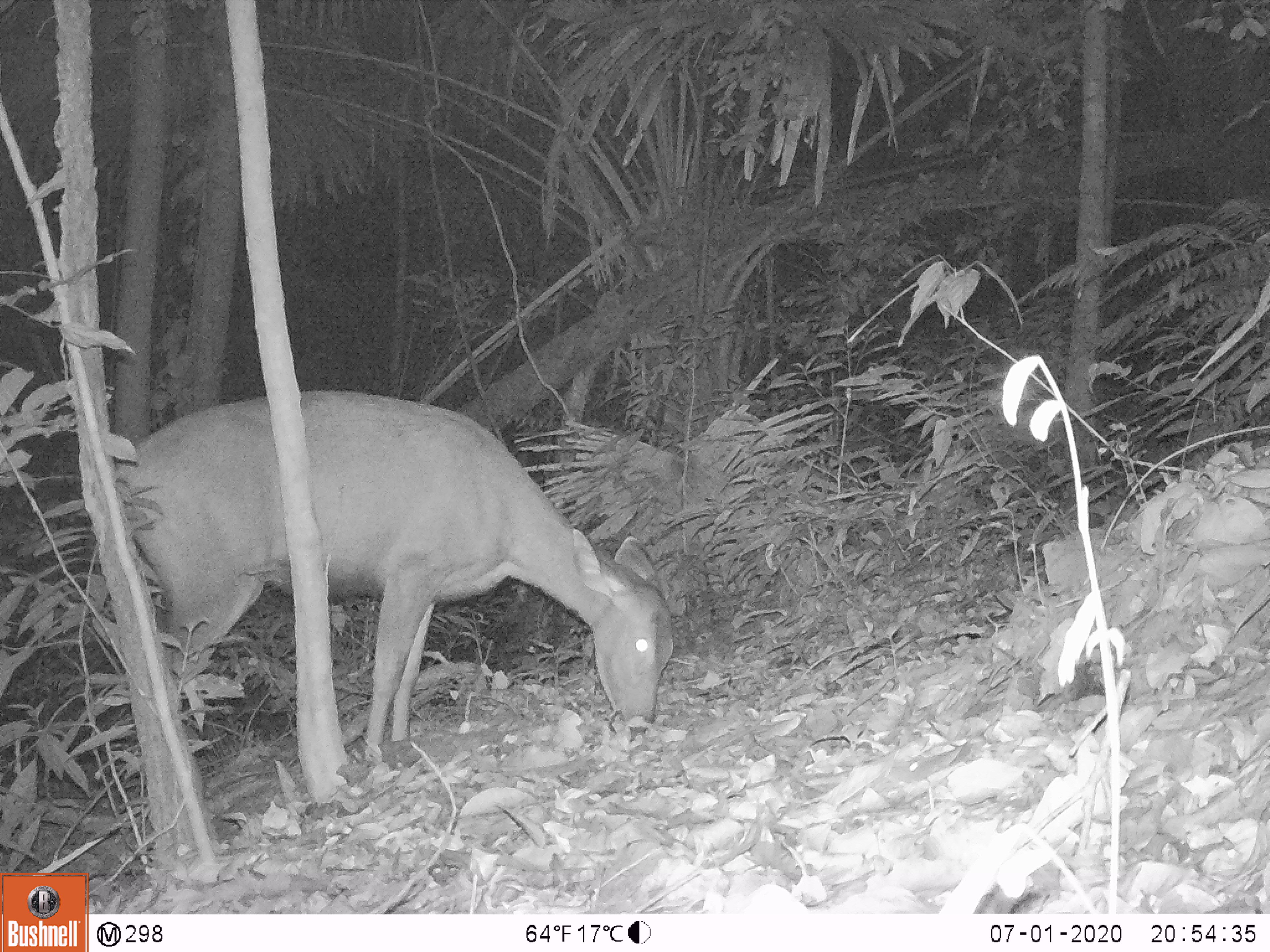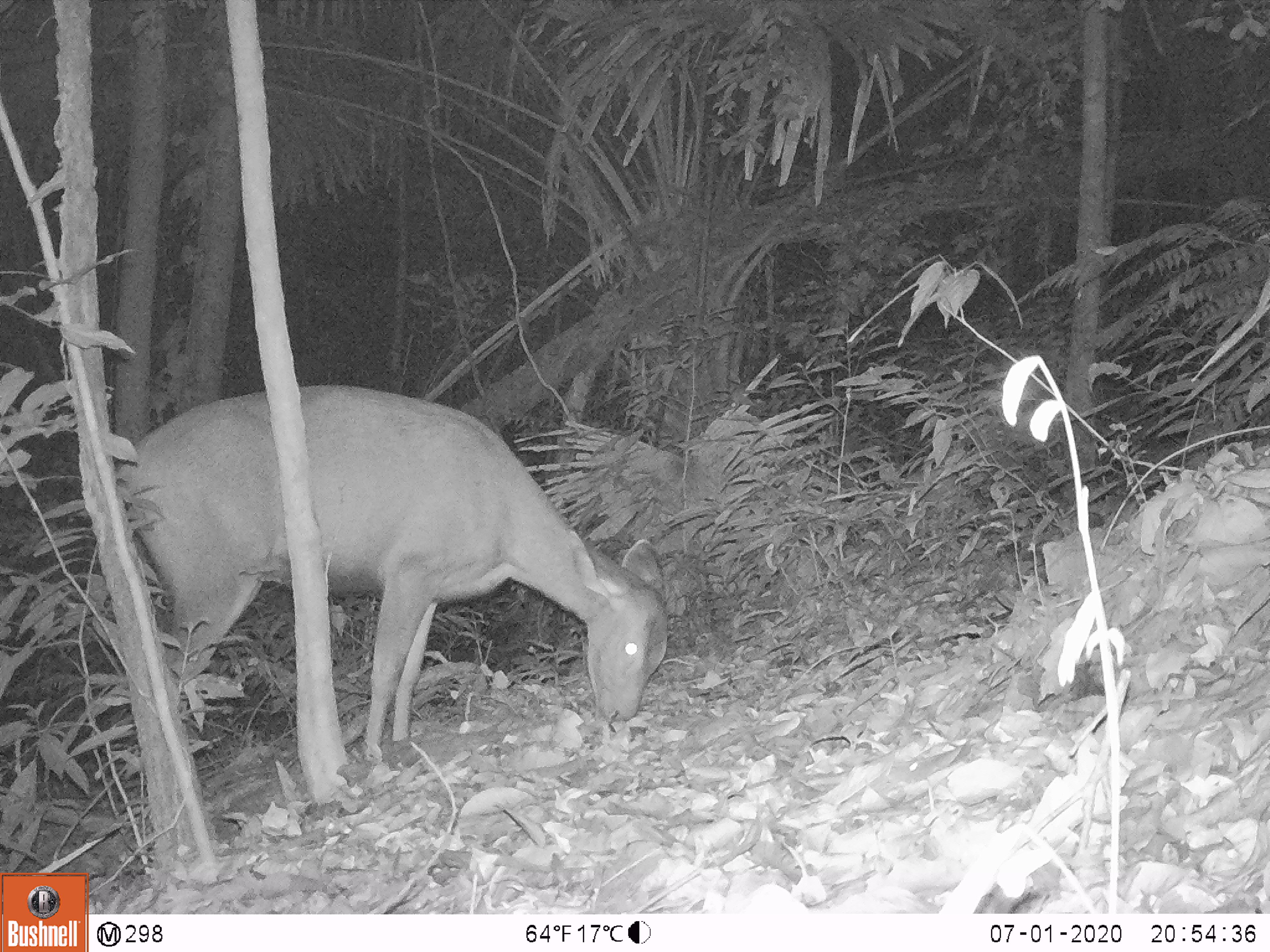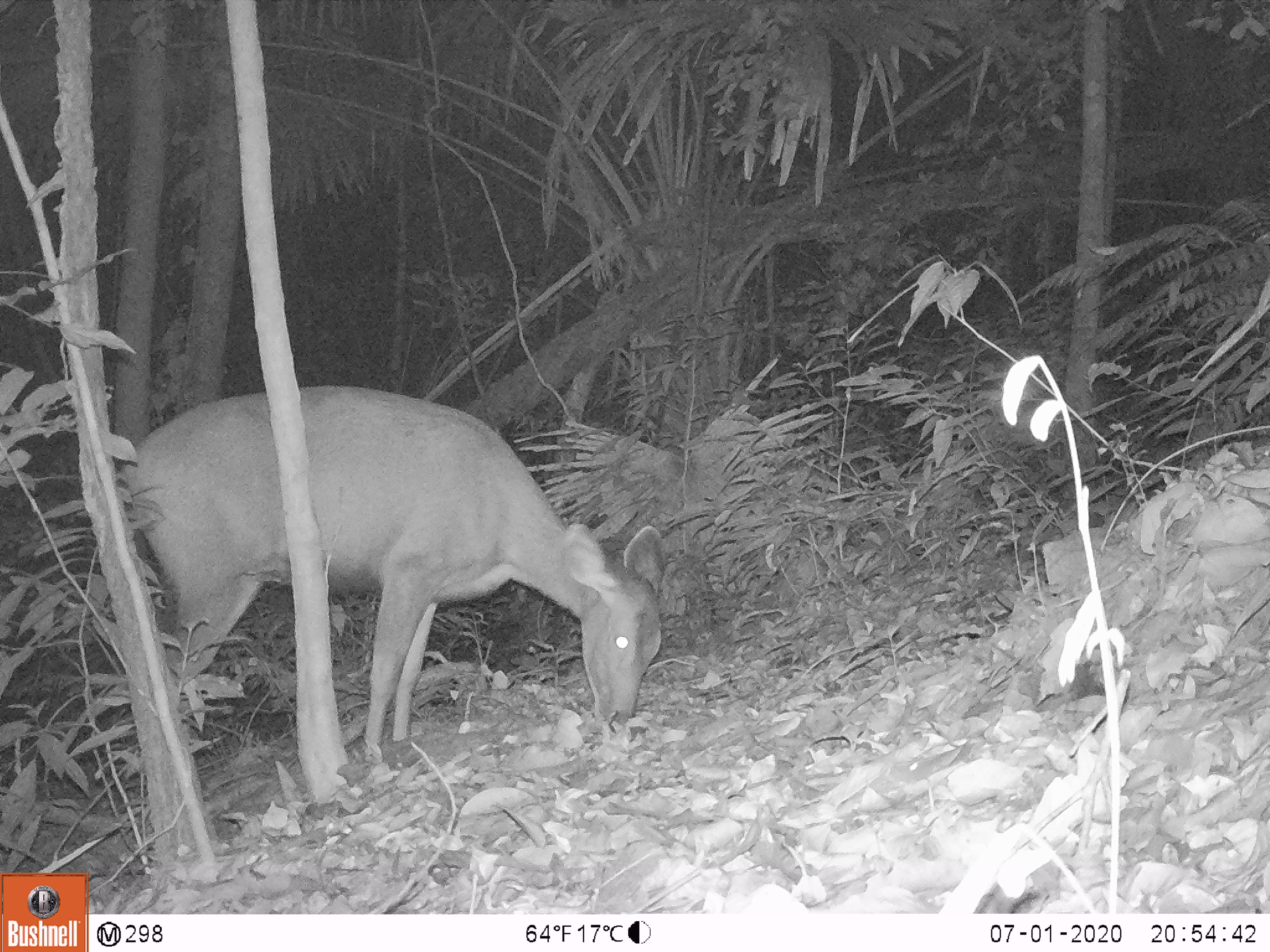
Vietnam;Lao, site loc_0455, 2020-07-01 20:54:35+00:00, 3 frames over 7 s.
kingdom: Animalia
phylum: Chordata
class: Mammalia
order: Artiodactyla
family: Cervidae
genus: Rusa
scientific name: Rusa unicolor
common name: sambar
Sambar (Rusa unicolor). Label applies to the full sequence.